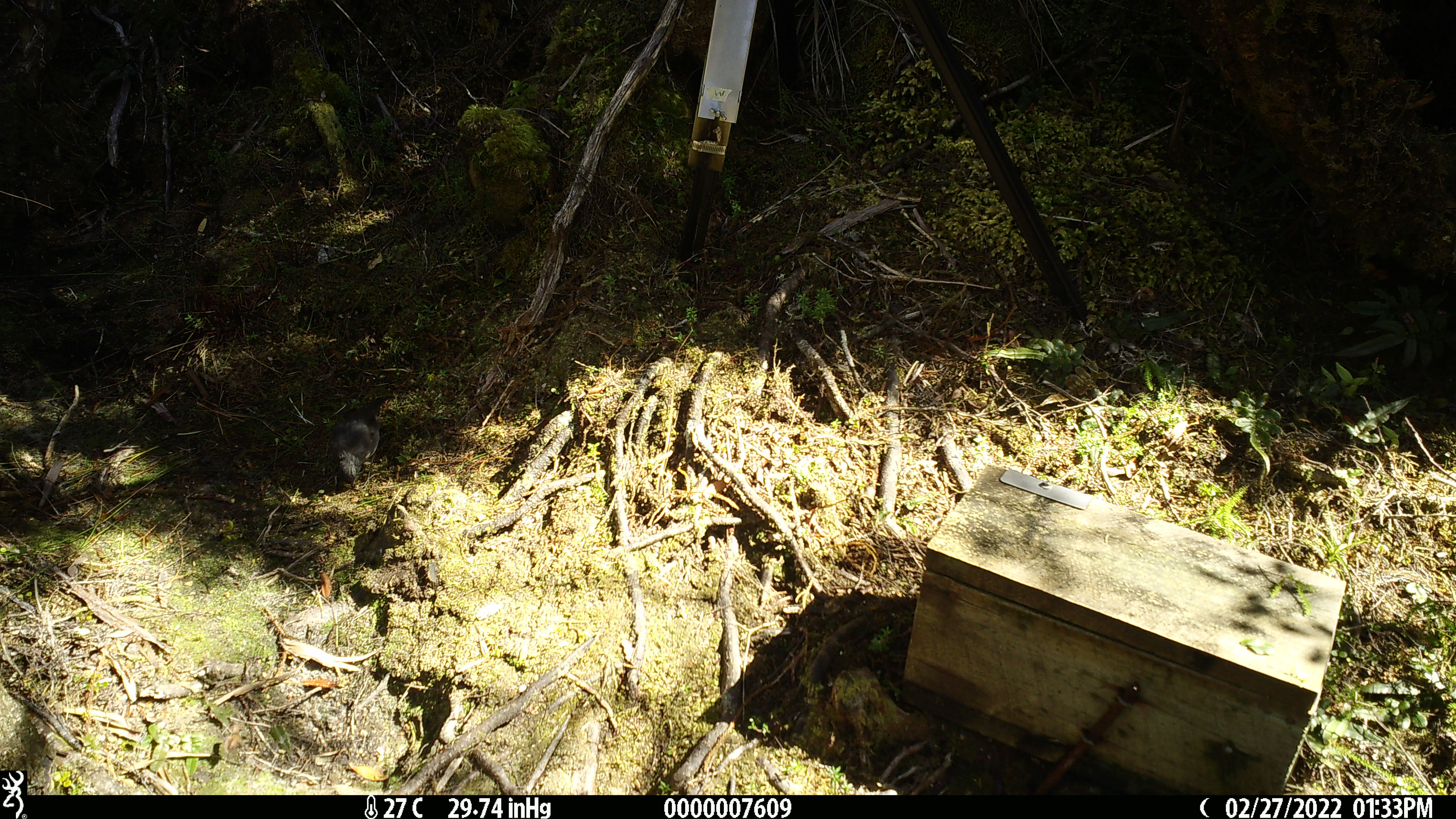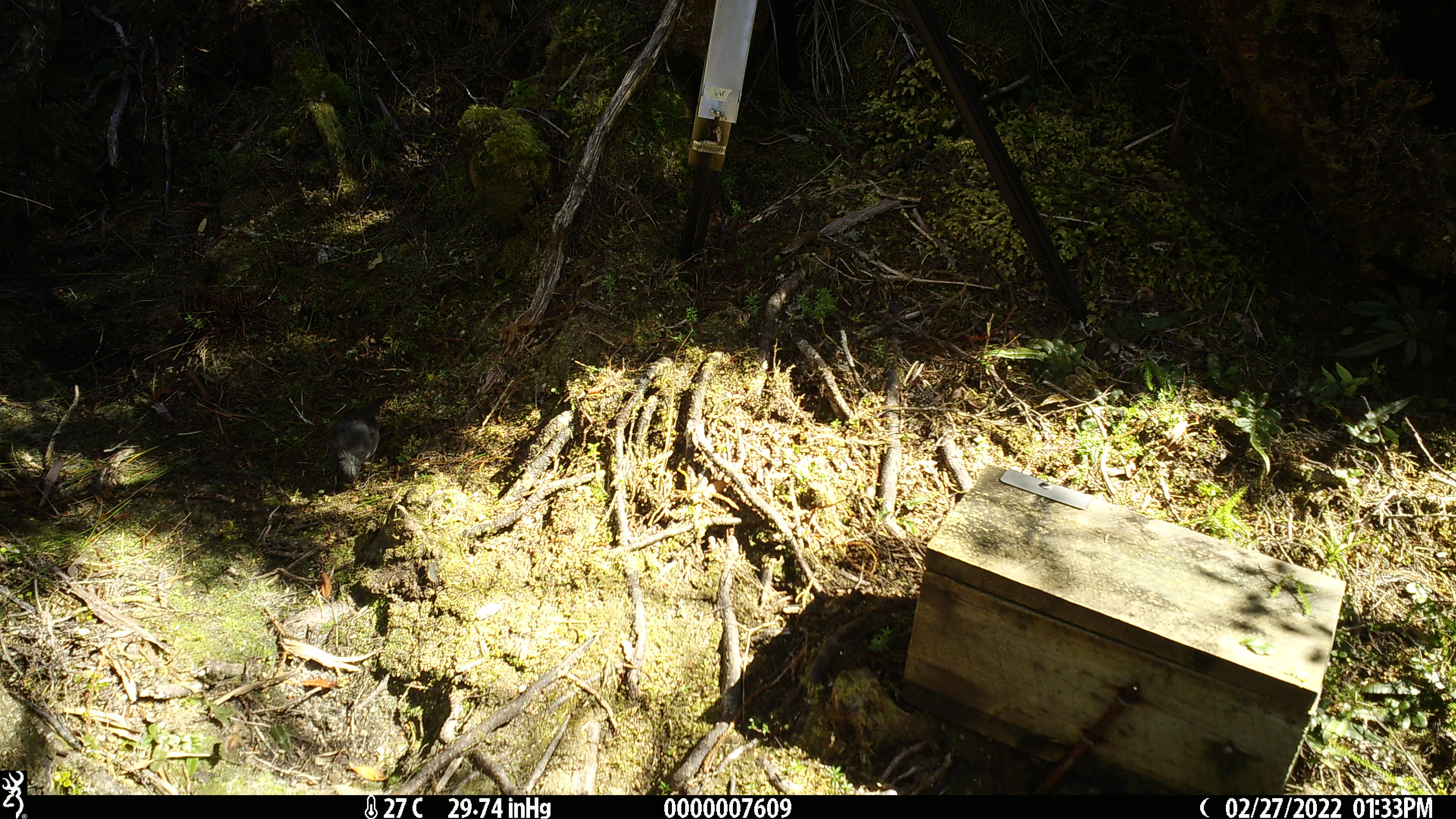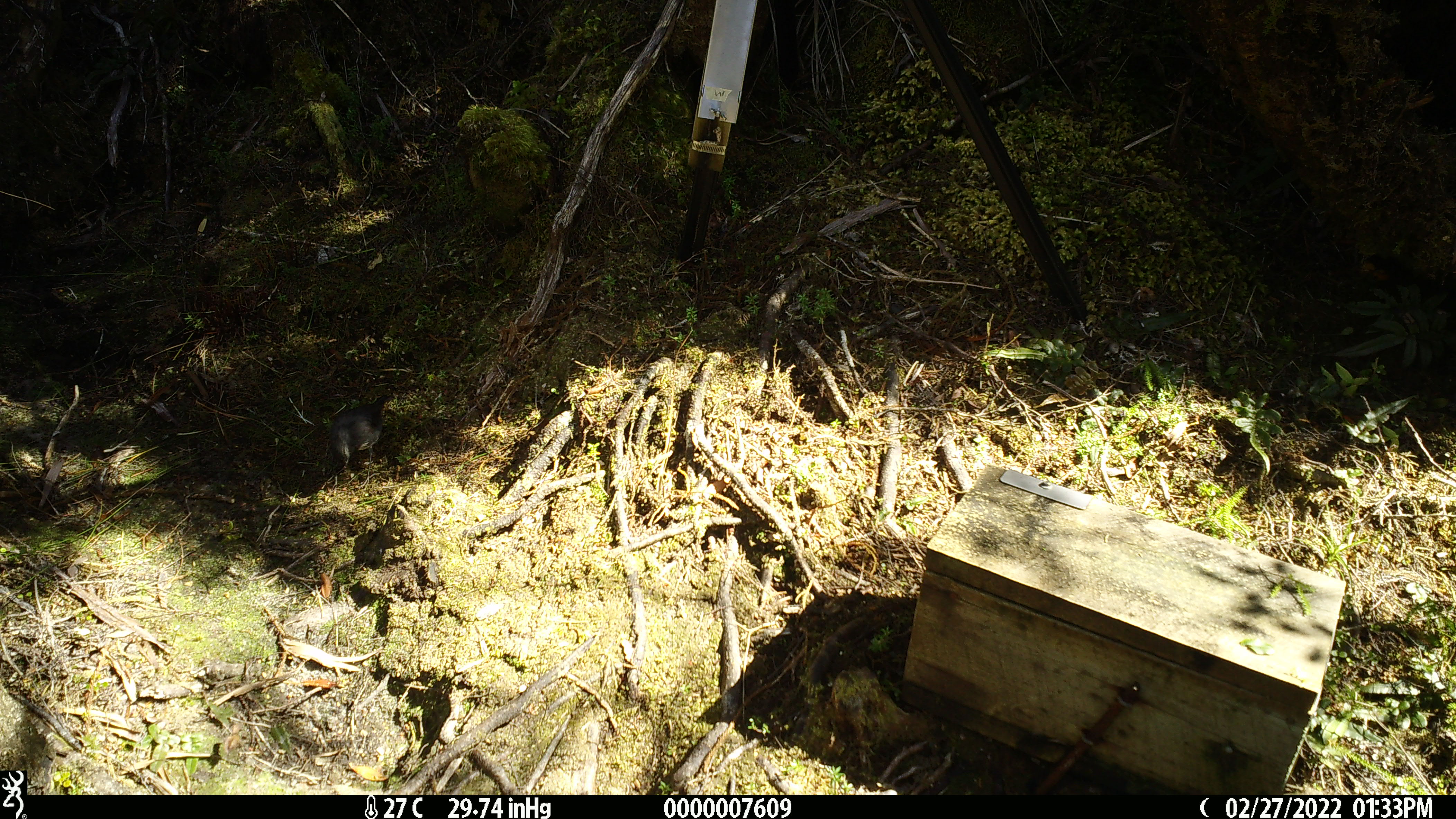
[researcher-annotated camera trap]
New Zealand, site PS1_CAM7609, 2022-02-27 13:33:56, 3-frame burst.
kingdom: Animalia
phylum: Chordata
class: Aves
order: Passeriformes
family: Petroicidae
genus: Petroica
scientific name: Petroica australis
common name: new zealand robin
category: robin